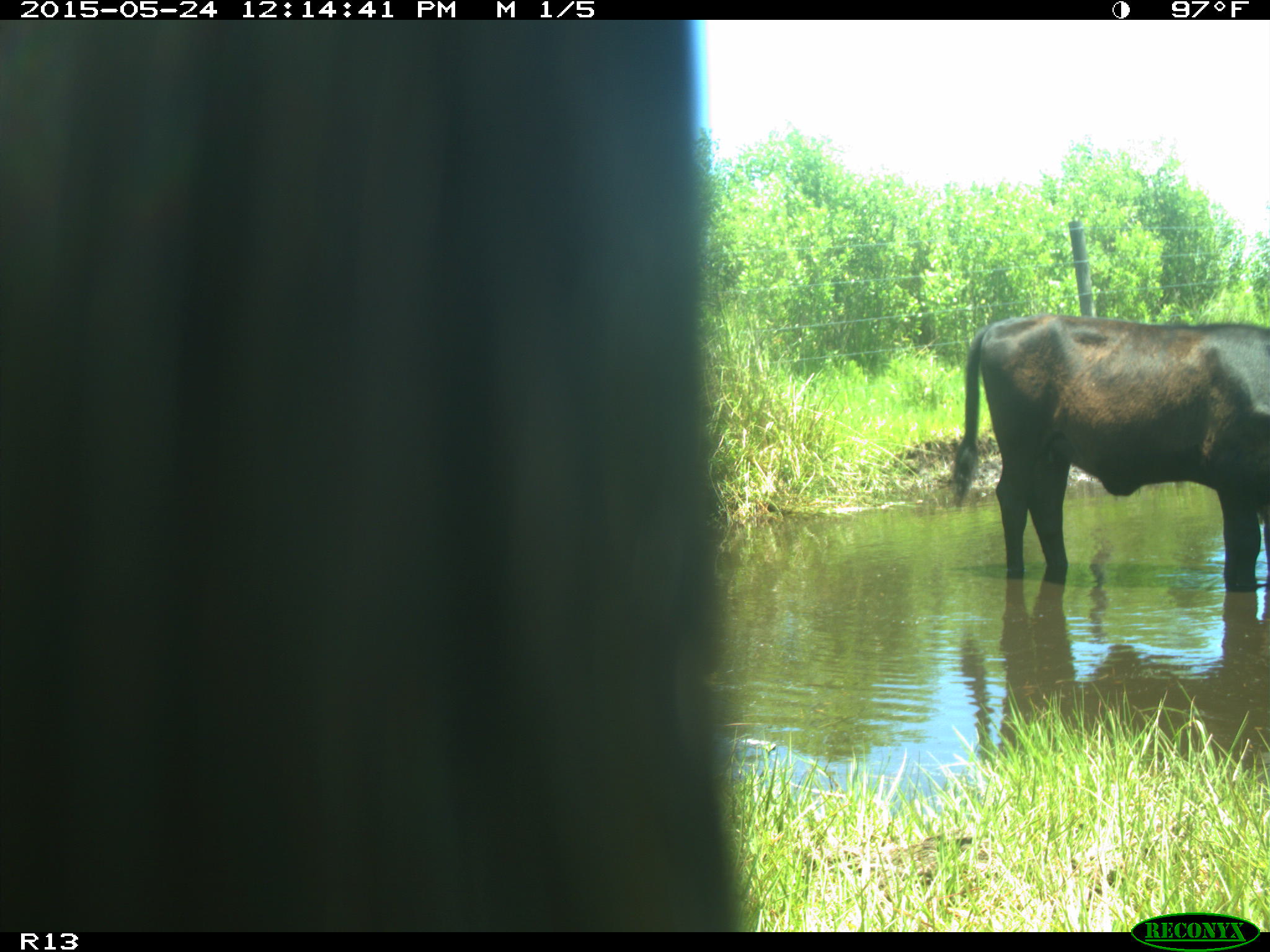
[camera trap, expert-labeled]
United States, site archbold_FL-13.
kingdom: Animalia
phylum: Chordata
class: Mammalia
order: Artiodactyla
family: Bovidae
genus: Bos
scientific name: Bos taurus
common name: domestic cow